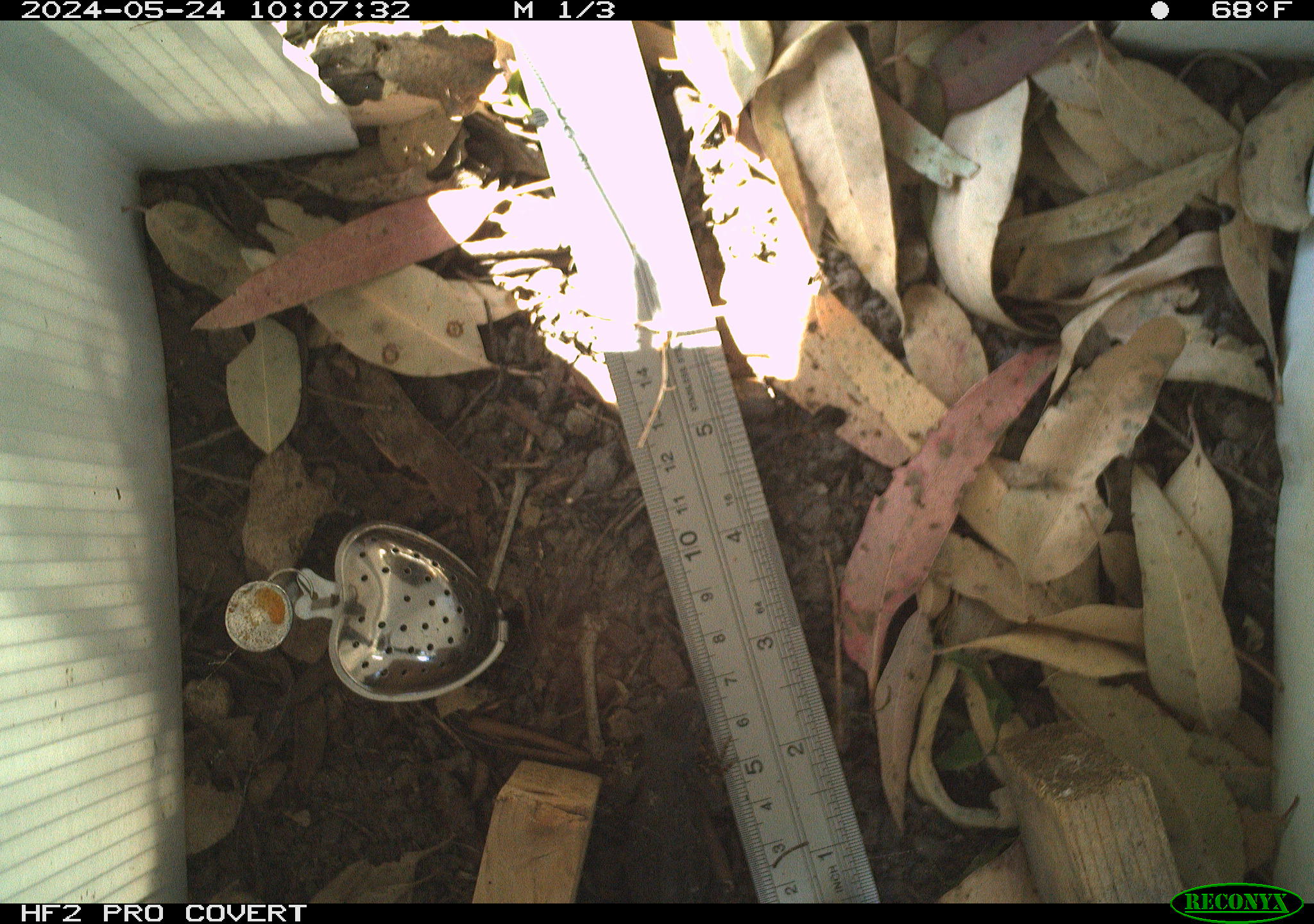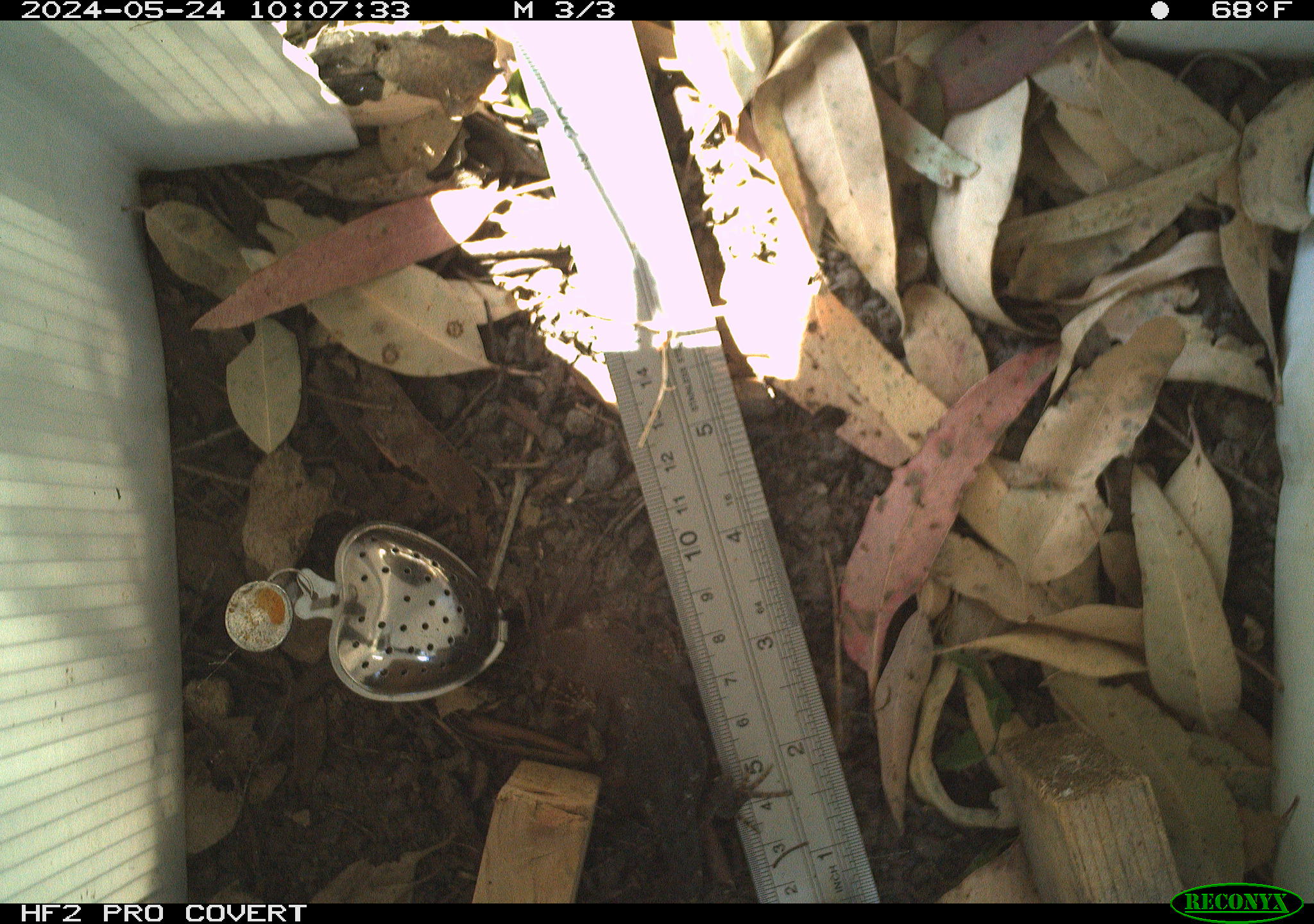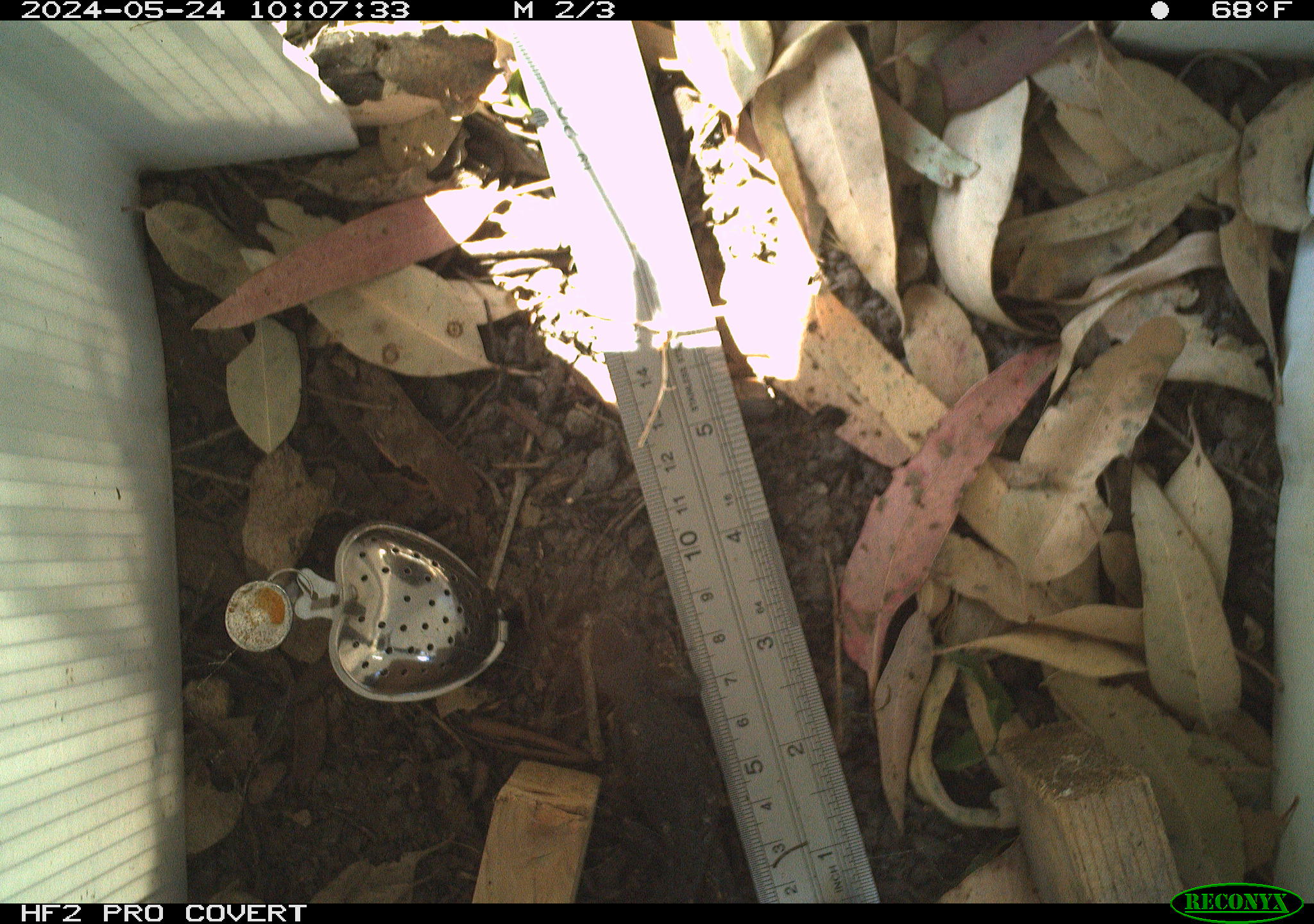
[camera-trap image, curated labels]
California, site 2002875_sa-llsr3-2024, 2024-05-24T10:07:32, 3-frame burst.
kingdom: Animalia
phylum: Chordata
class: Reptilia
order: Squamata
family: Phrynosomatidae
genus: Sceloporus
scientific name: Sceloporus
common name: spiny lizards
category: sceloporus species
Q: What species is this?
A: Sceloporus species (spiny lizards) (Sceloporus).